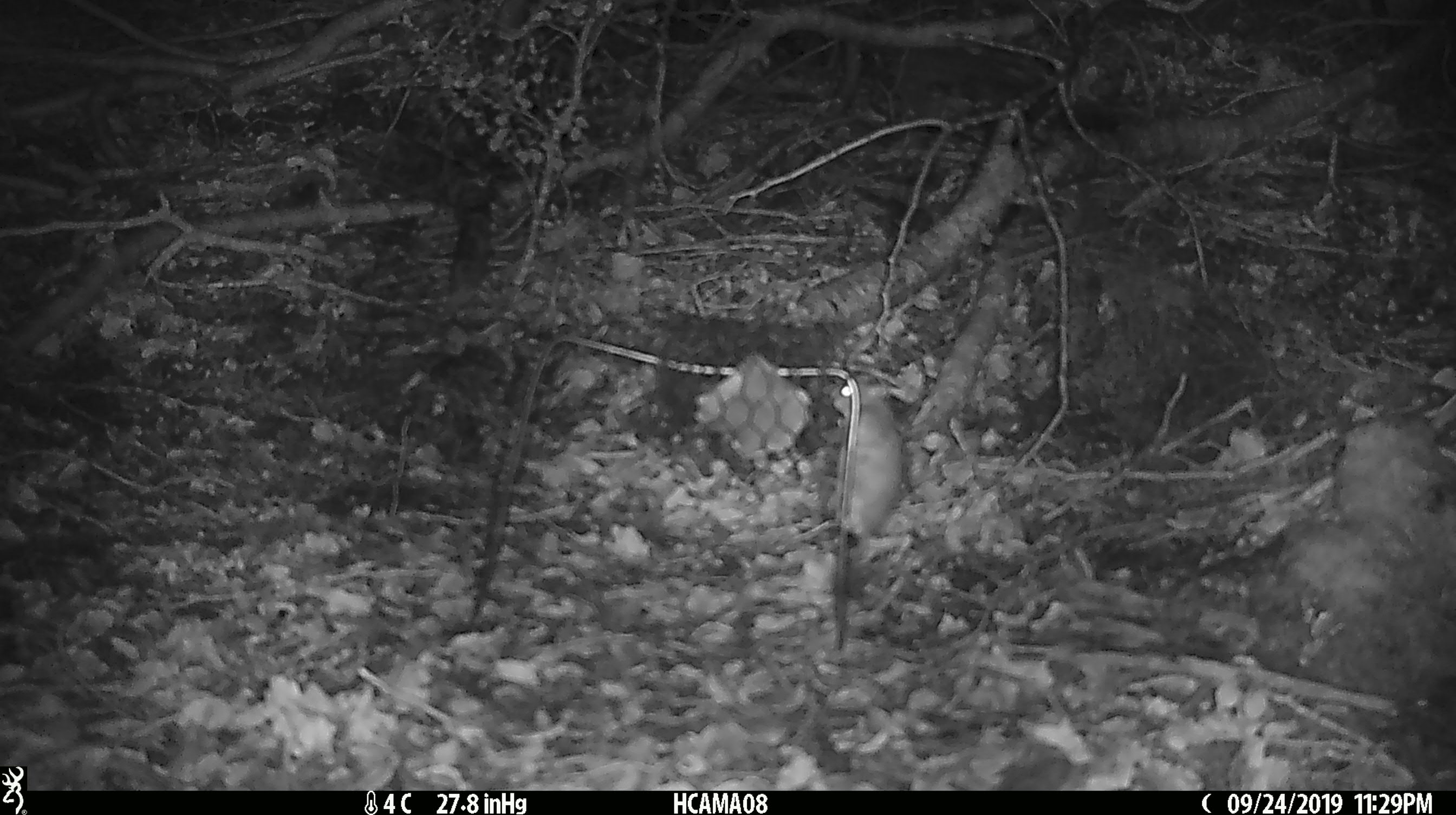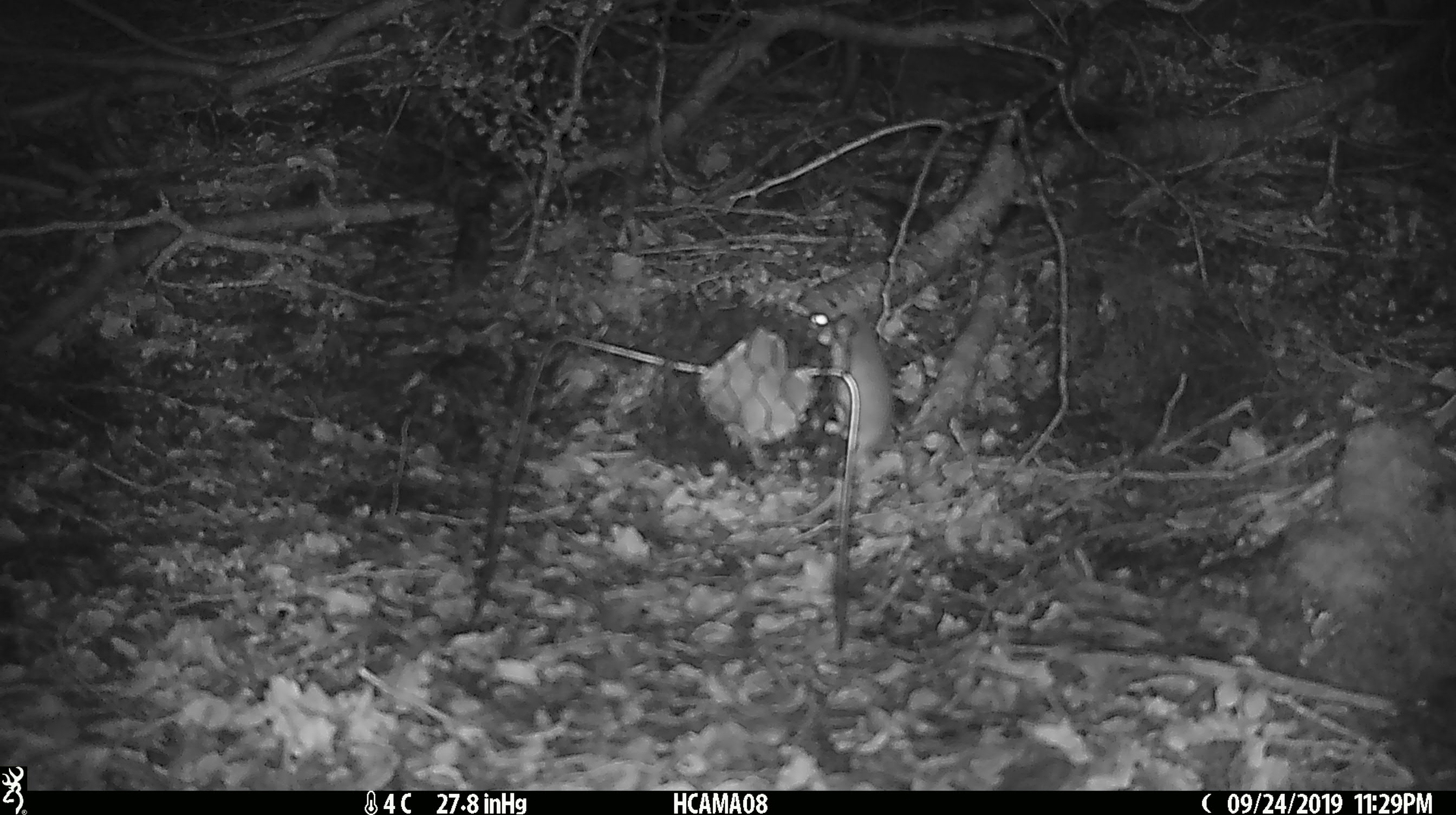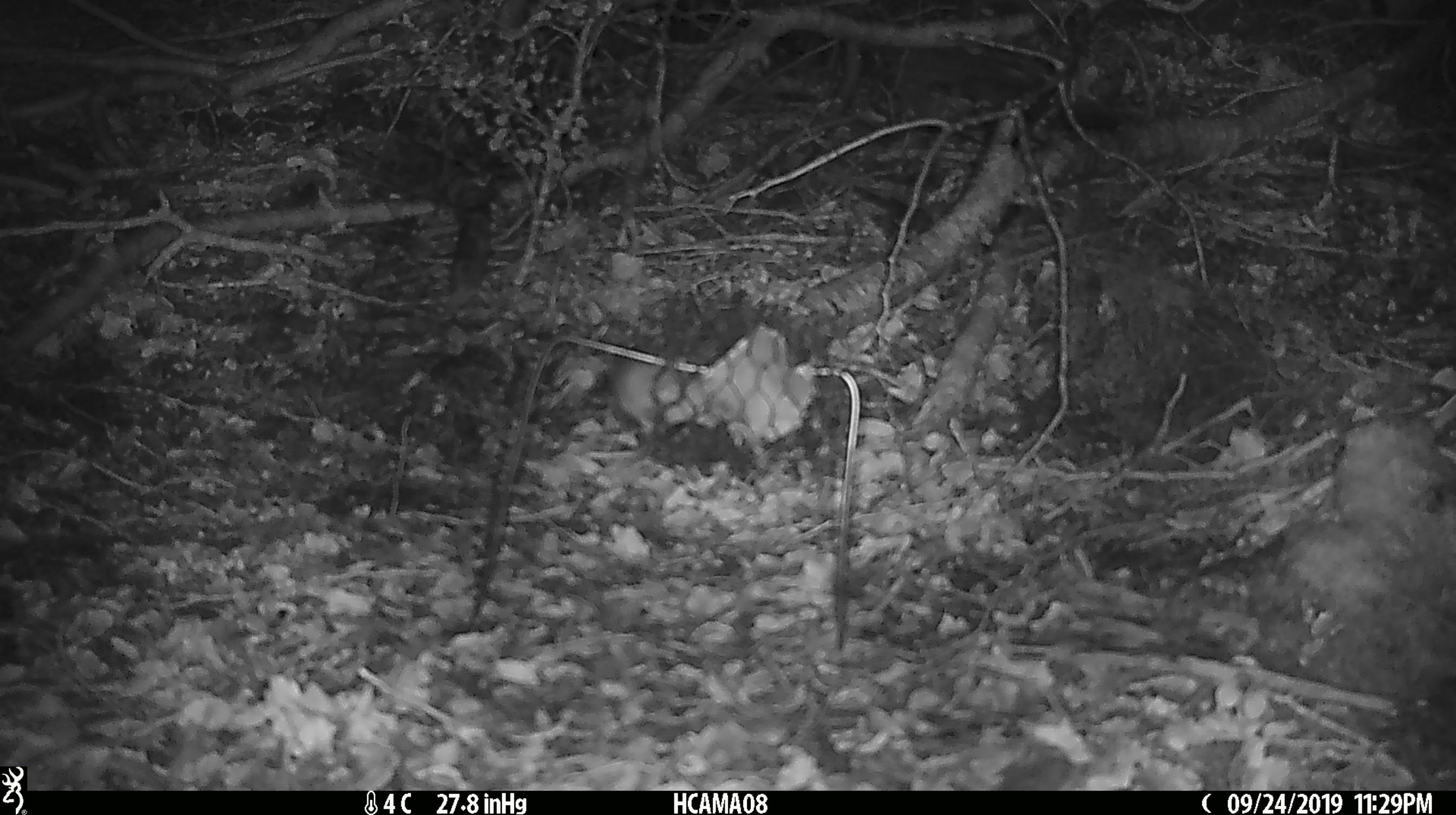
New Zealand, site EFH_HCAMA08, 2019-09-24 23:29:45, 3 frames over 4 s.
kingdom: Animalia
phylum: Chordata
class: Mammalia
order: Rodentia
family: Muridae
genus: Mus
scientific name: Mus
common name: mouse